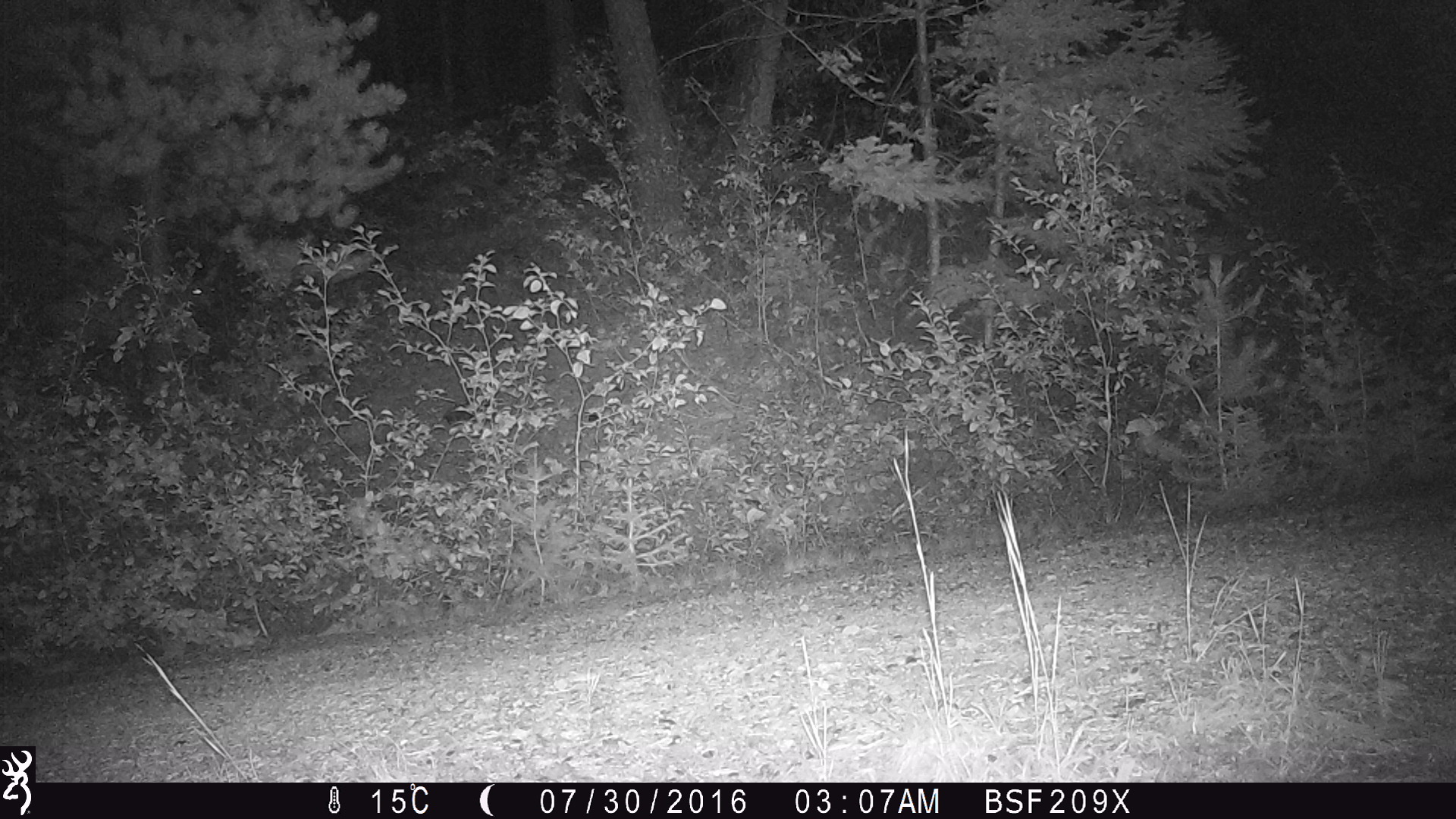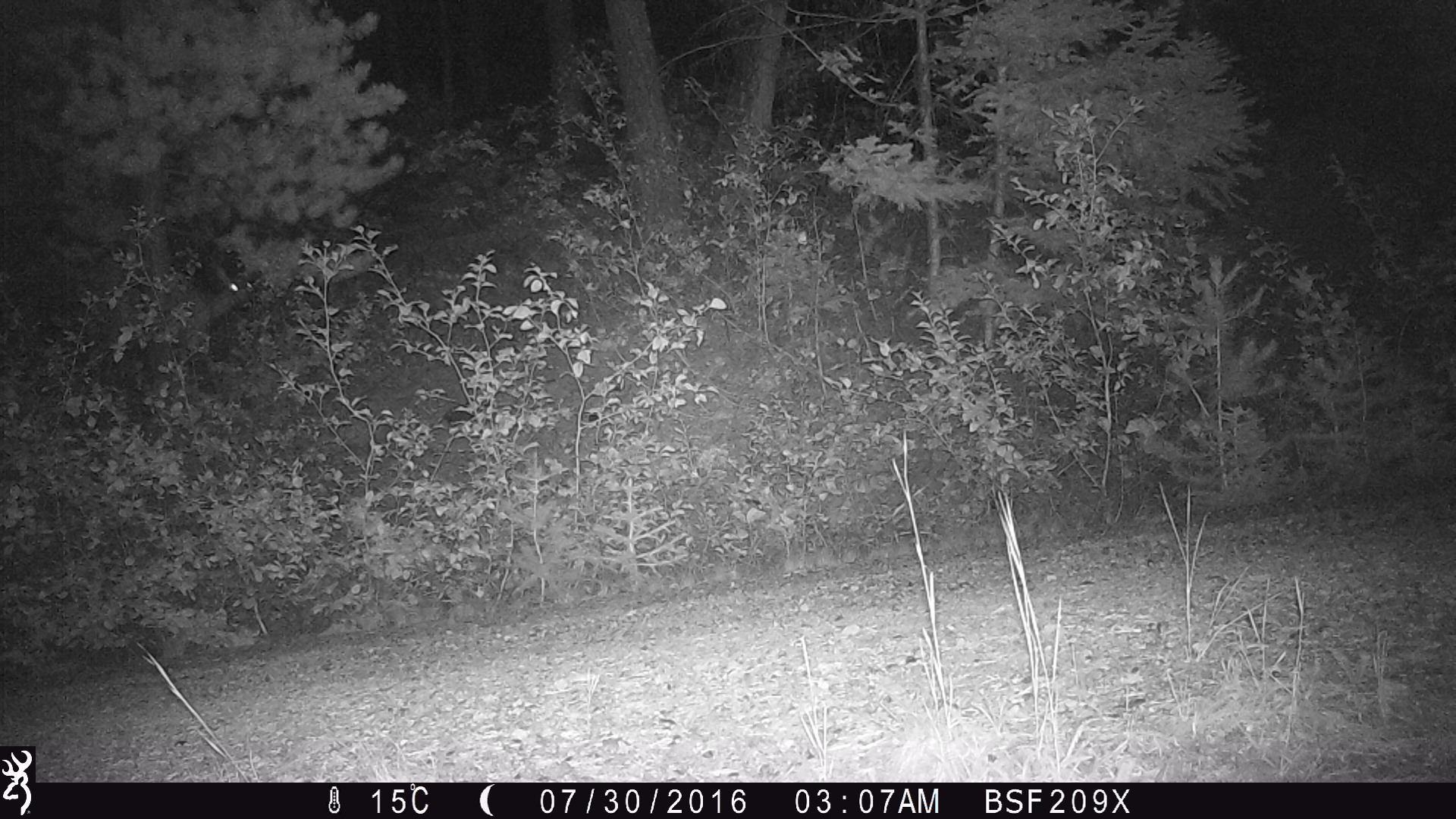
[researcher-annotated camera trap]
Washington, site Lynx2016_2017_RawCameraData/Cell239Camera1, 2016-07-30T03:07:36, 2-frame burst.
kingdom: Animalia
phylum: Chordata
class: Mammalia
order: Artiodactyla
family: Cervidae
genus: Odocoileus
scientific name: Odocoileus hemionus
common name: mule deer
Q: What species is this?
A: Odocoileus hemionus (mule deer).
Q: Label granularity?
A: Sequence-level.